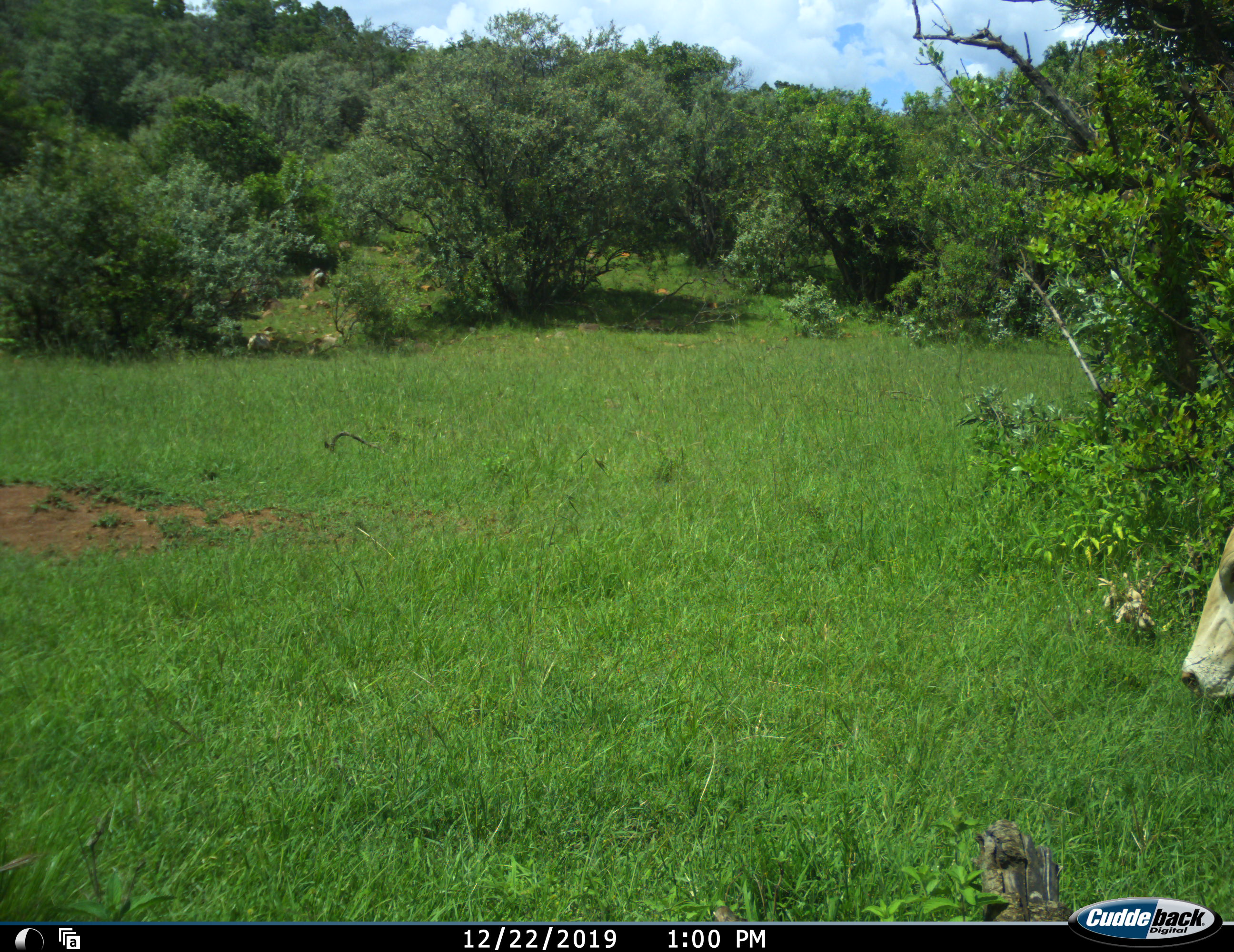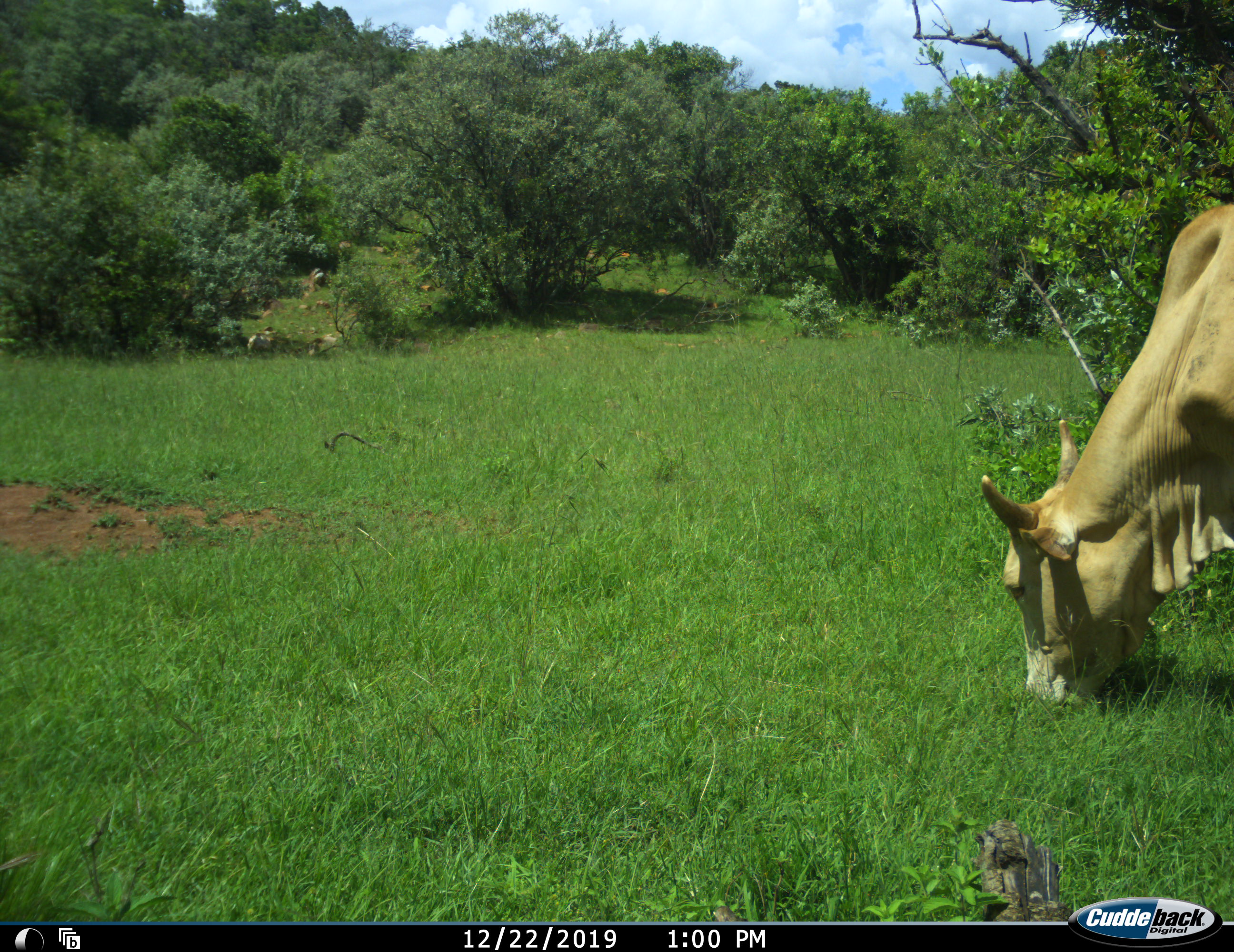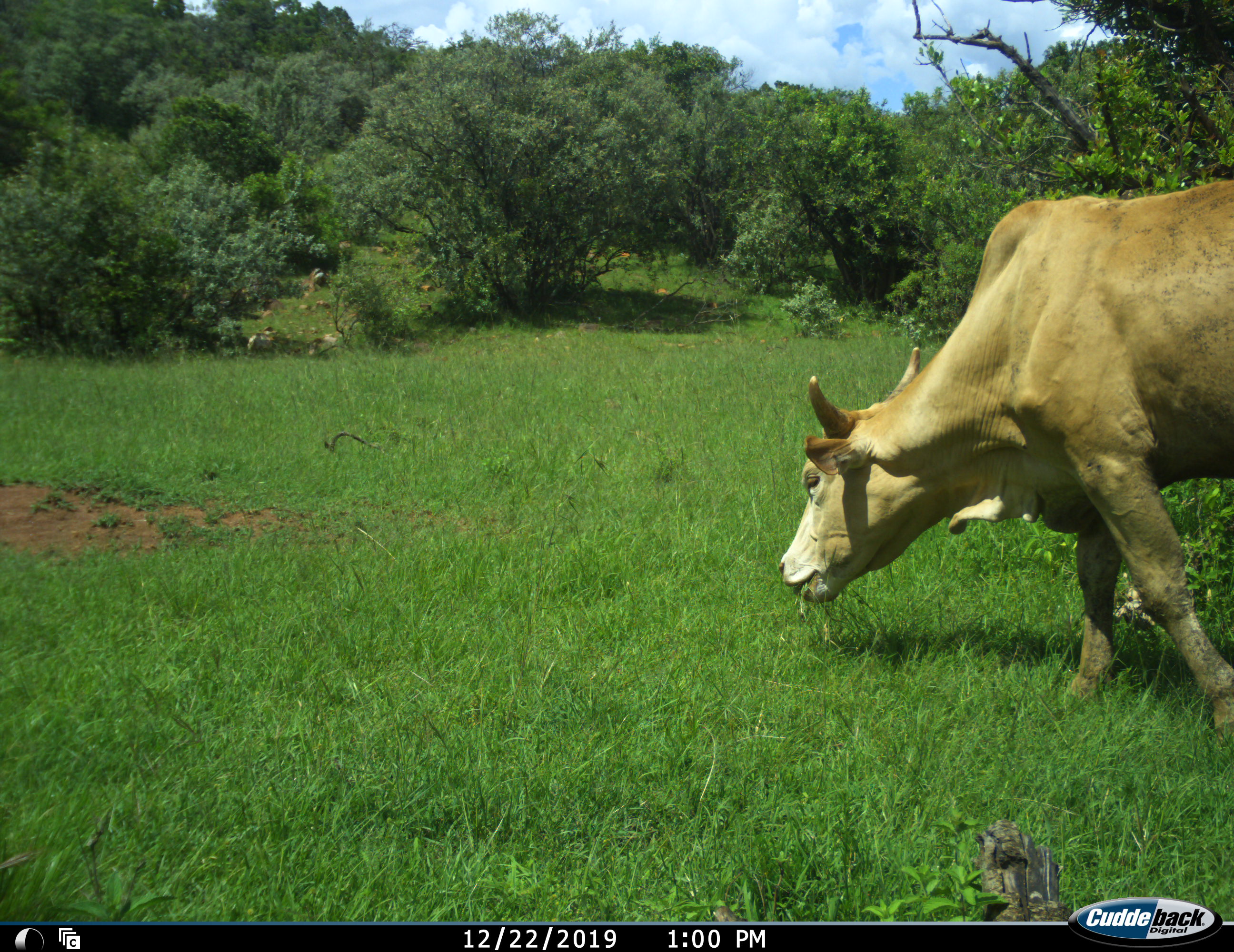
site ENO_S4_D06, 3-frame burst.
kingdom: Animalia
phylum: Chordata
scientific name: Vertebrata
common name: domestic animal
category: domesticanimal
Domesticanimal (domestic animal) (Vertebrata), count 1. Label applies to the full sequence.